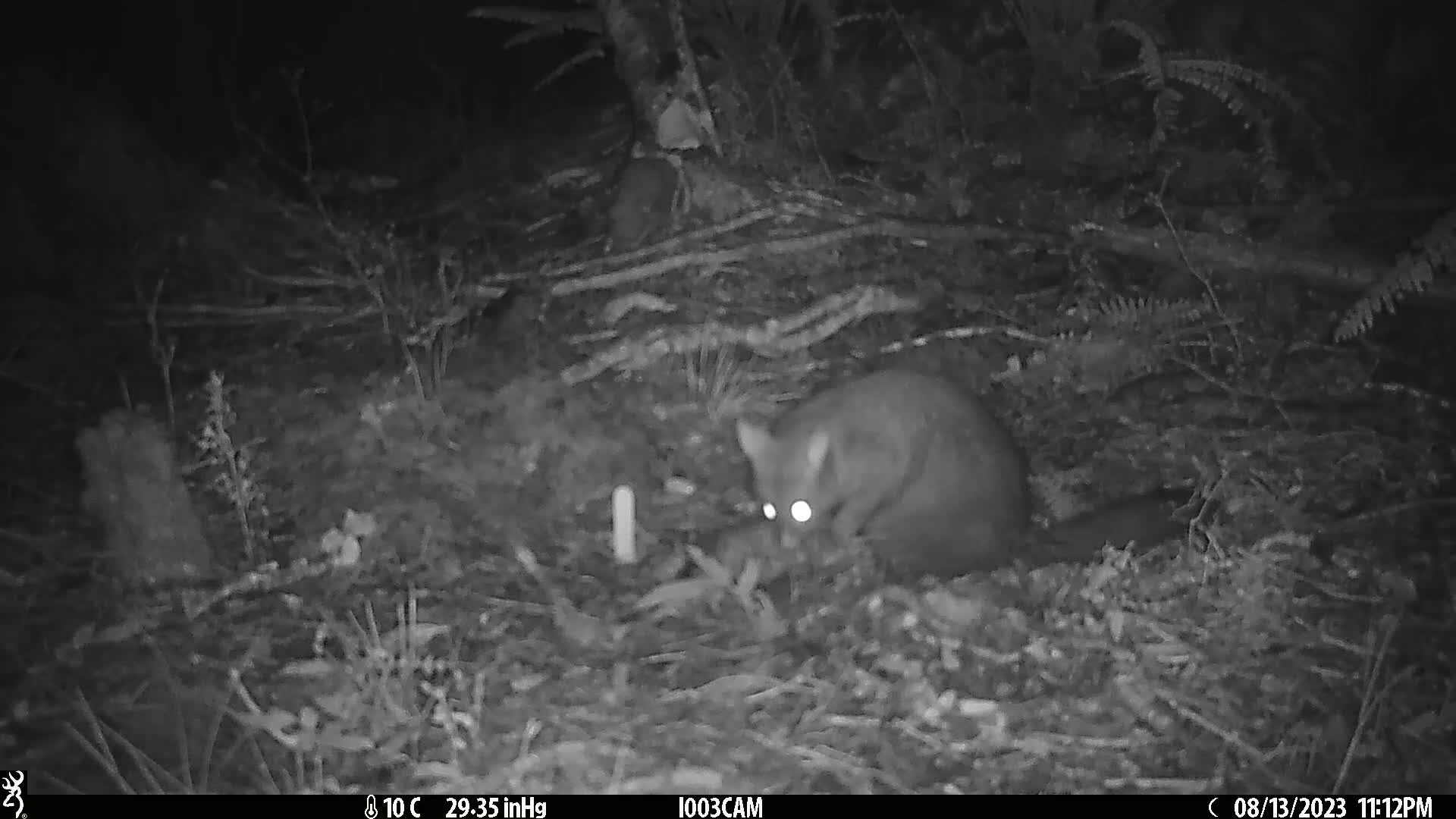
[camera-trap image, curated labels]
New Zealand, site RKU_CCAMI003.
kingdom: Animalia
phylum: Chordata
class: Mammalia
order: Diprotodontia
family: Phalangeridae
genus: Trichosurus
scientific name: Trichosurus vulpecula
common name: common brushtail possum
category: possum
Possum (common brushtail possum) (Trichosurus vulpecula).